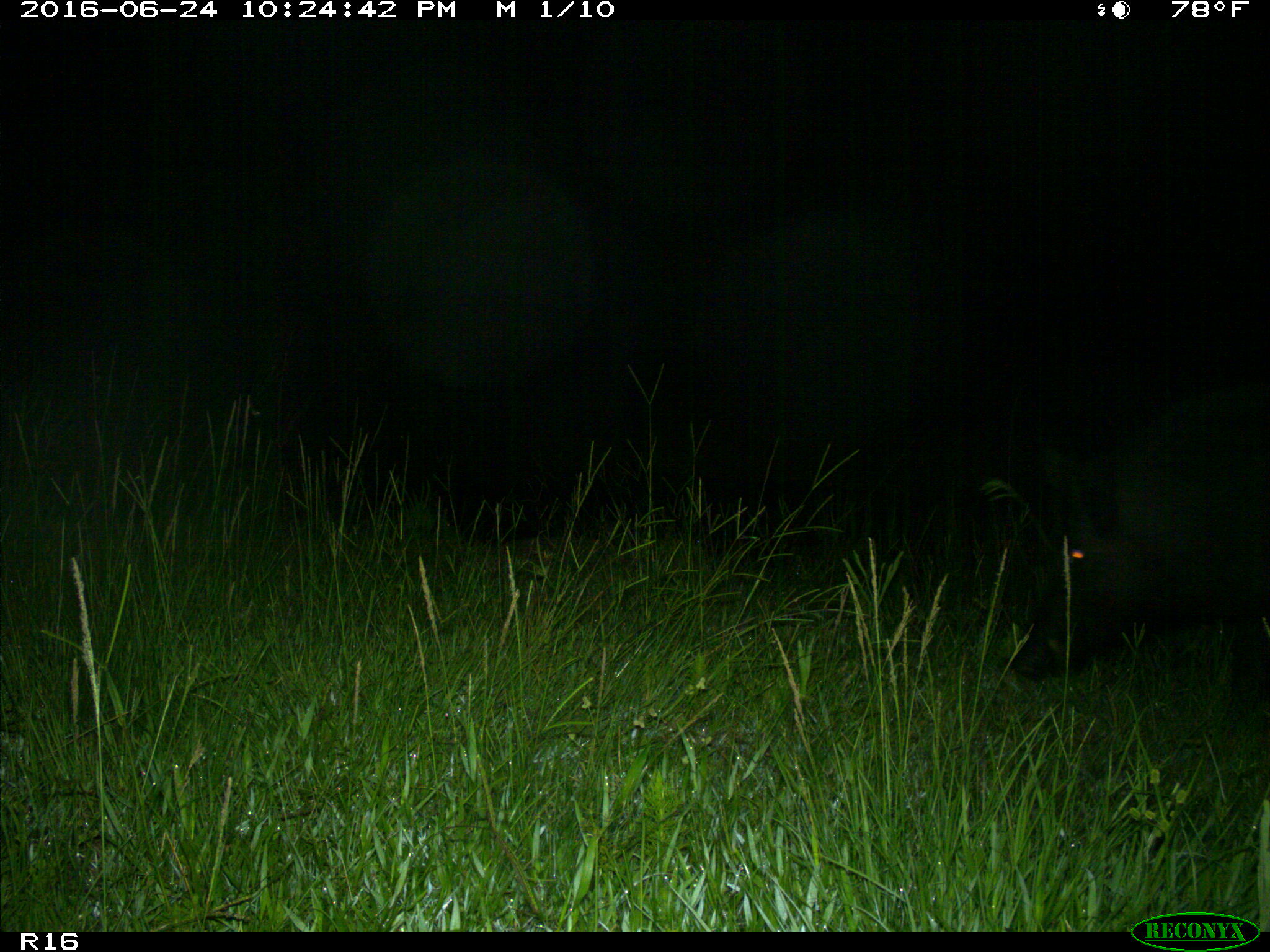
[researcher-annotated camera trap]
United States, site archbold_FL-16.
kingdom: Animalia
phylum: Chordata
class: Mammalia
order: Artiodactyla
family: Suidae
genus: Sus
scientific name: Sus scrofa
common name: wild boar